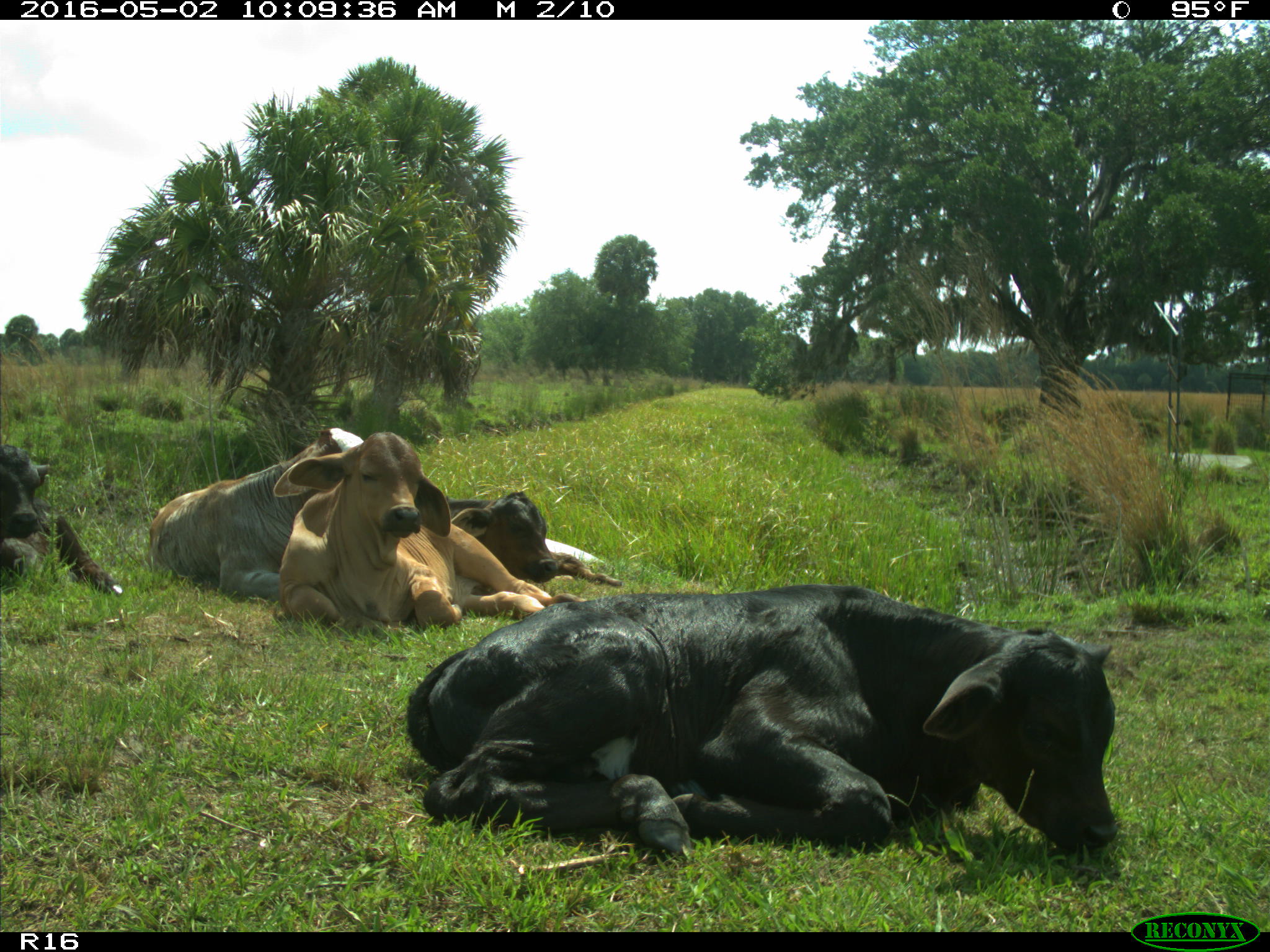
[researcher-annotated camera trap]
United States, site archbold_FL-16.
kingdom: Animalia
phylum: Chordata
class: Mammalia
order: Artiodactyla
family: Bovidae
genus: Bos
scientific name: Bos taurus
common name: domestic cow